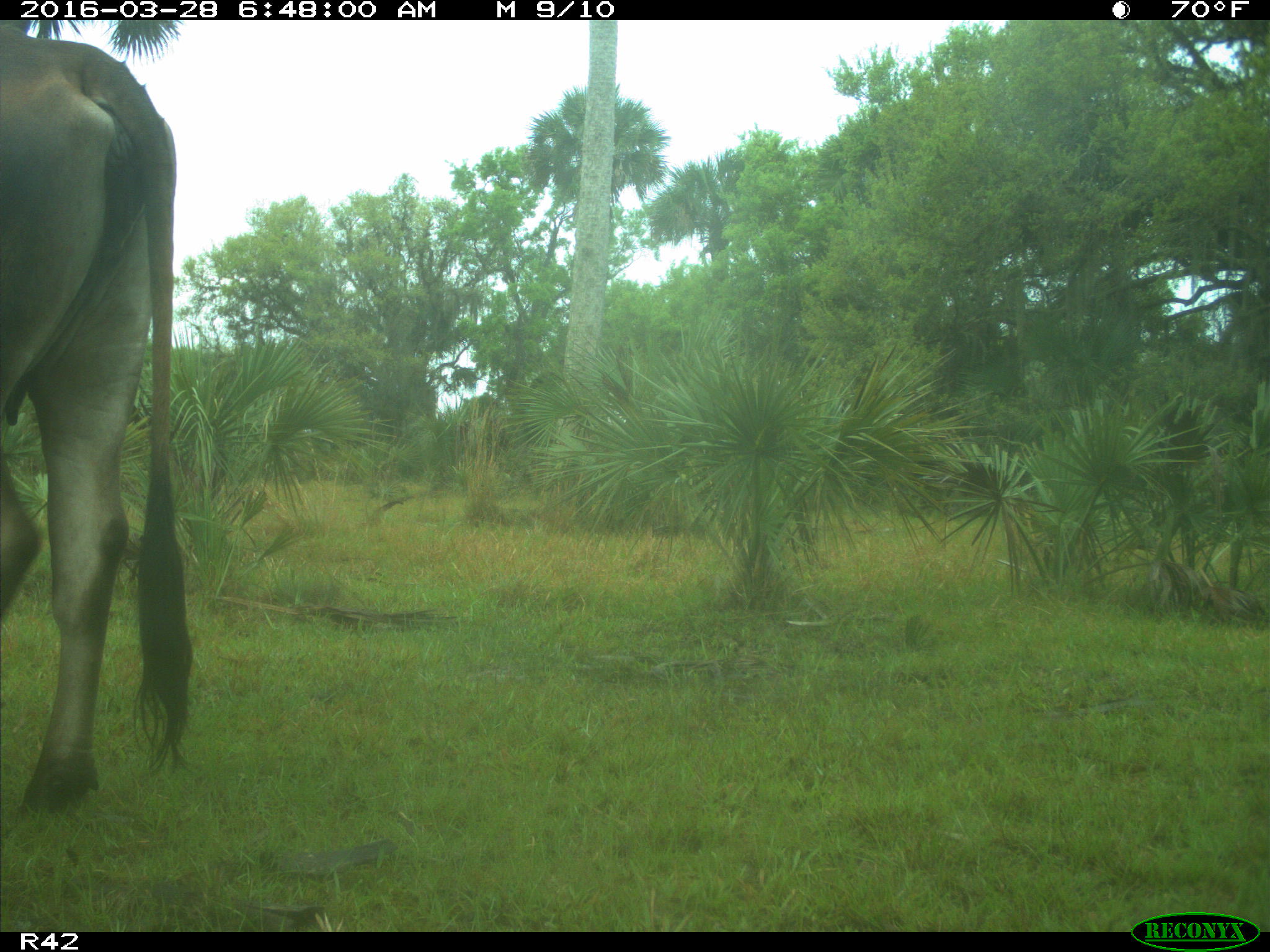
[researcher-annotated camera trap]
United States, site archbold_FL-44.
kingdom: Animalia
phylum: Chordata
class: Mammalia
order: Artiodactyla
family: Bovidae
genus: Bos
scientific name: Bos taurus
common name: domestic cow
Bos taurus (domestic cow).